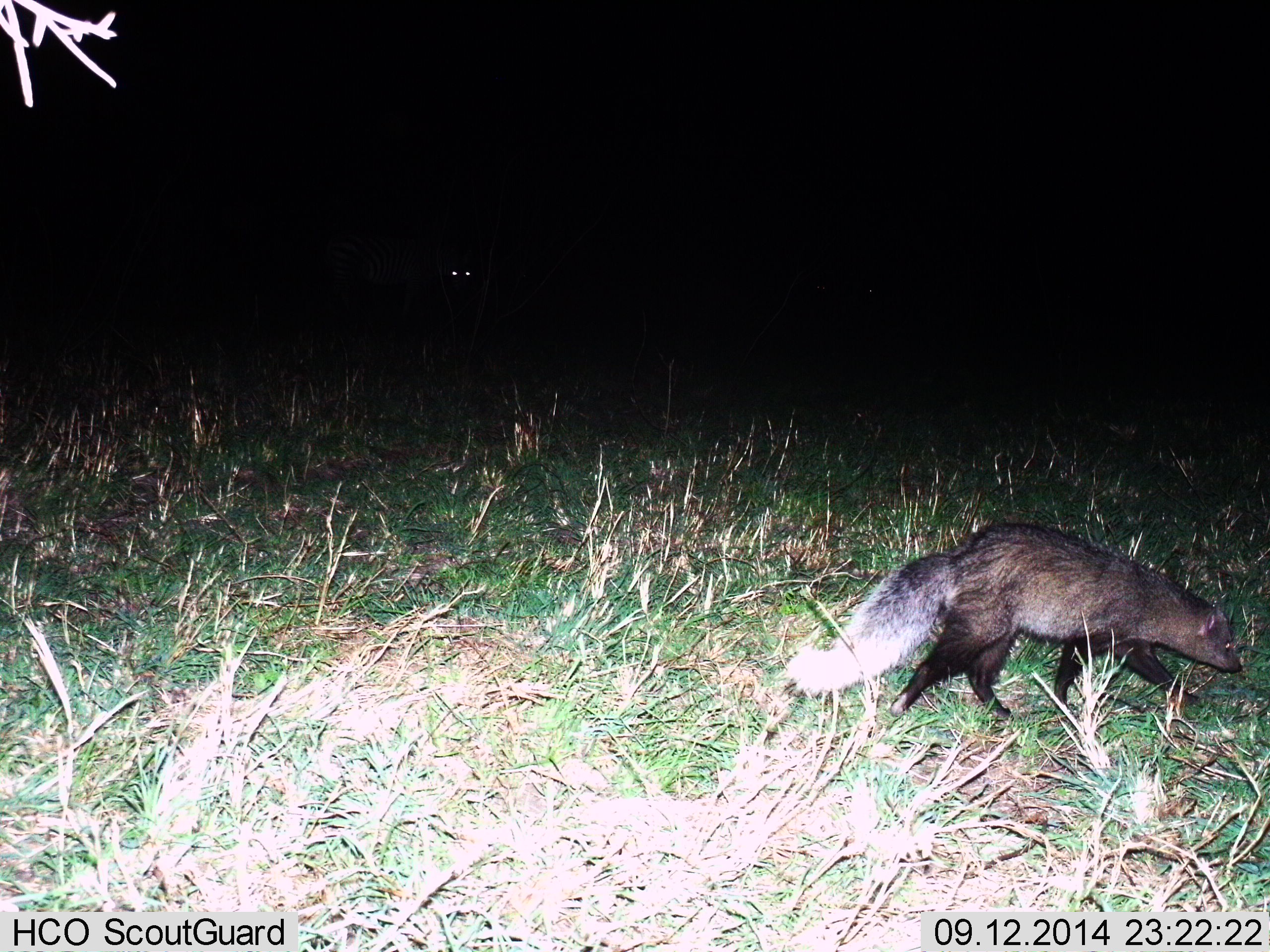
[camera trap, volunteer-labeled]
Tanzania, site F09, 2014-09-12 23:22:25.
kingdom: Animalia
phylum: Chordata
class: Mammalia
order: Carnivora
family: Herpestidae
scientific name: Herpestidae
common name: mongoose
Mongoose (Herpestidae), count 1. Behavior (volunteer vote fractions): standing 17%, resting 0%, moving 83%, interacting 0%. Young present (vote fraction): 0%. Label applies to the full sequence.